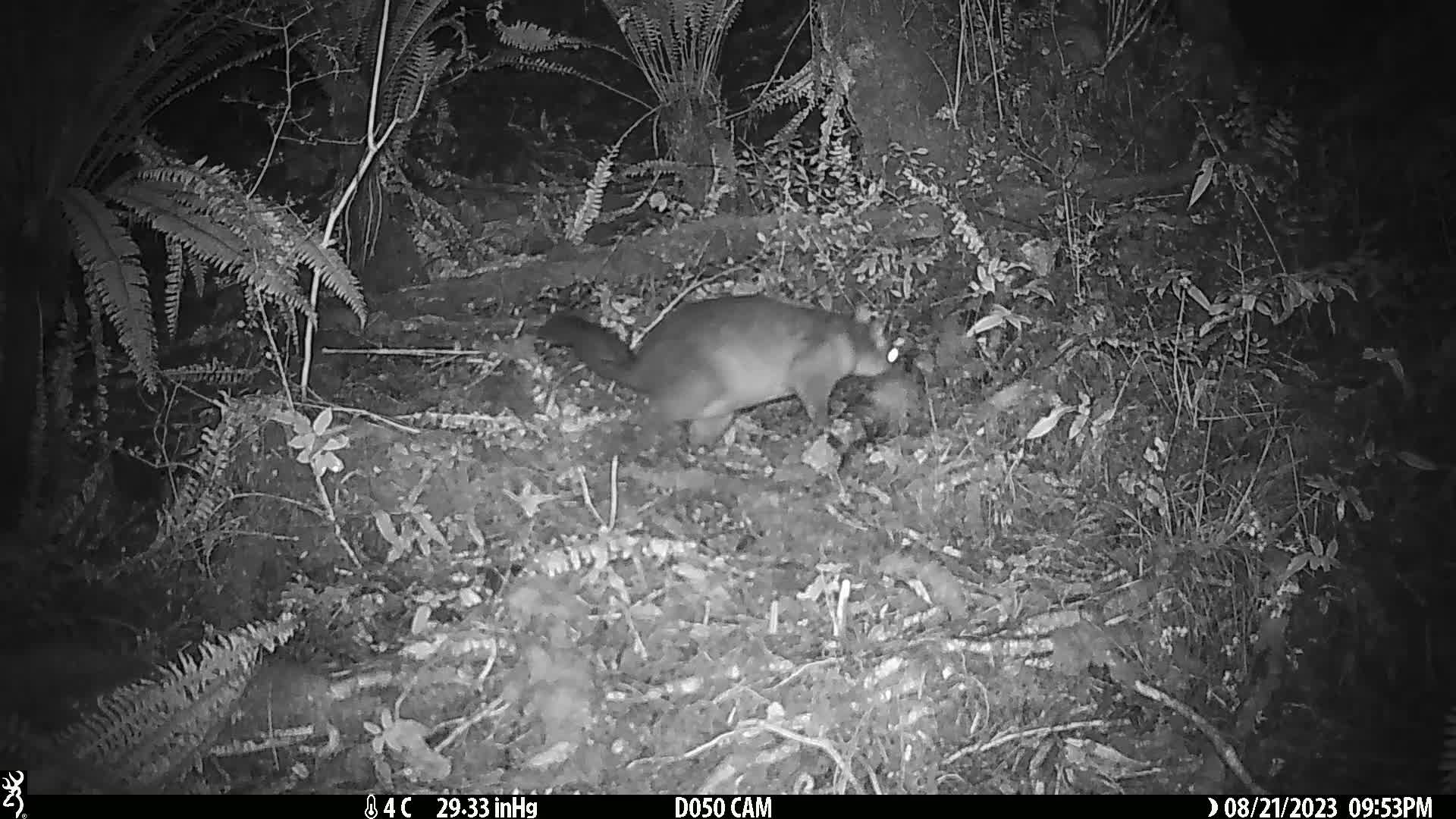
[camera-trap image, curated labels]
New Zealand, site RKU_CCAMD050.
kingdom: Animalia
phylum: Chordata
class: Mammalia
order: Diprotodontia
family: Phalangeridae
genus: Trichosurus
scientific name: Trichosurus vulpecula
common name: common brushtail possum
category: possum